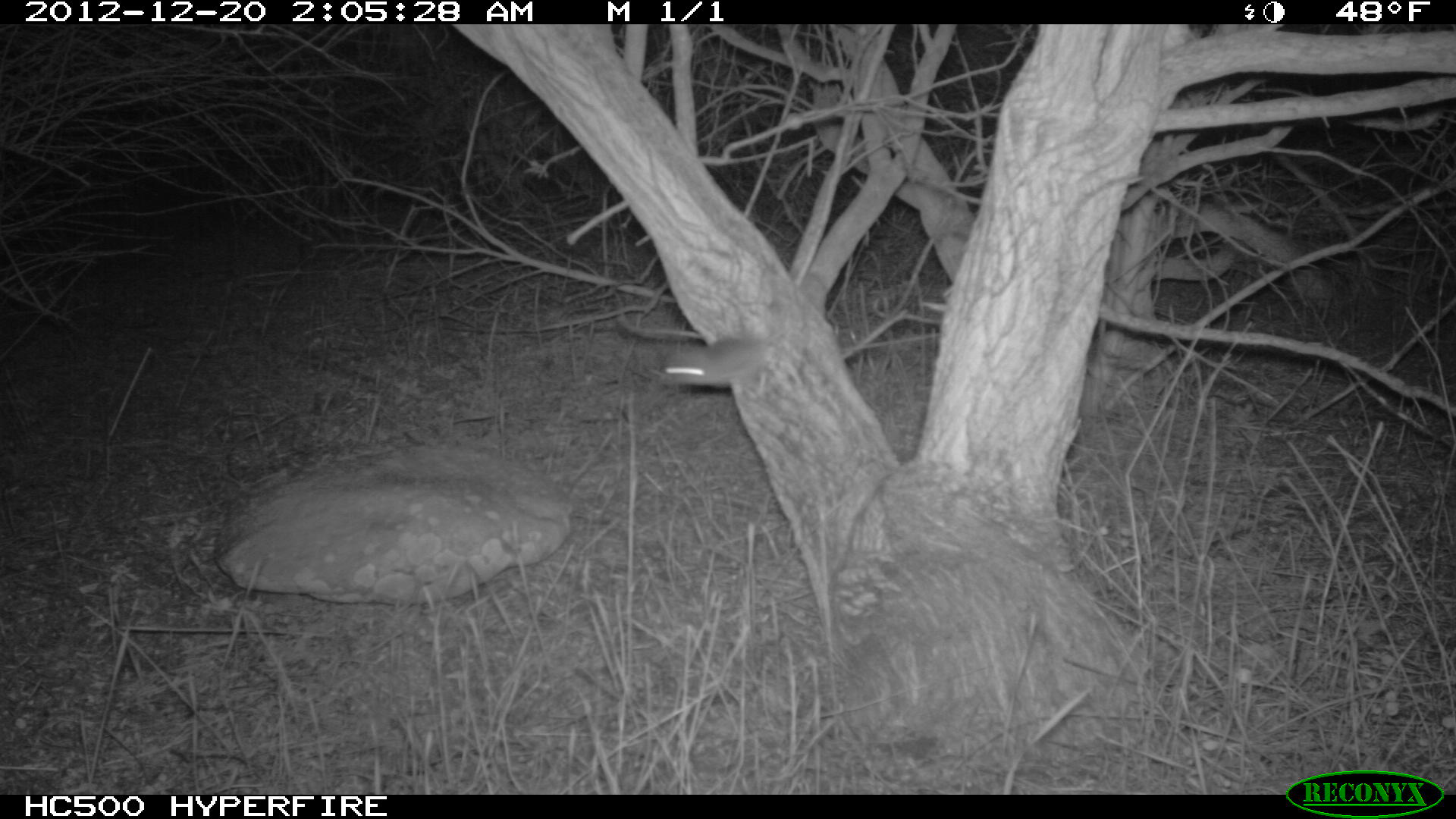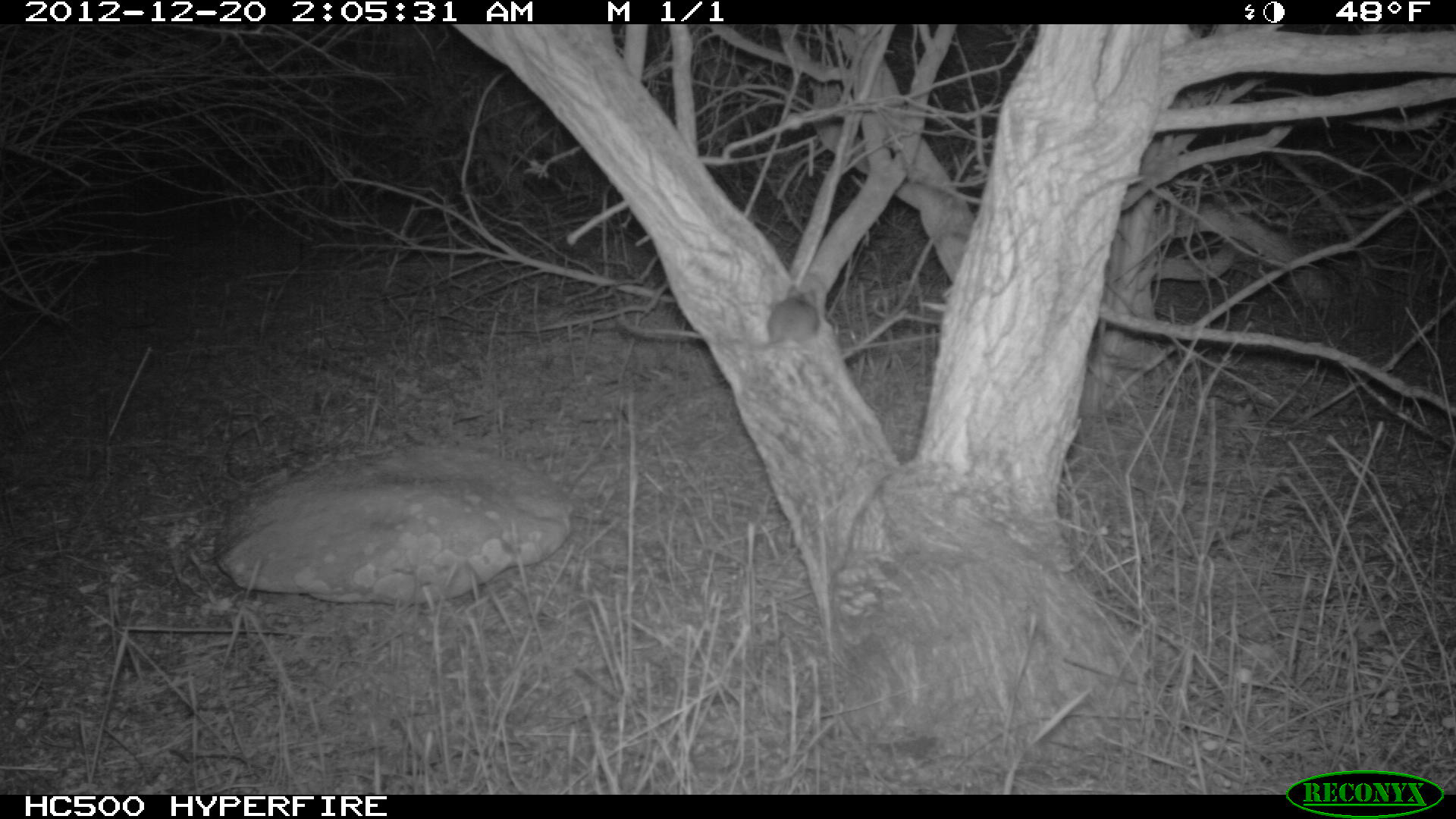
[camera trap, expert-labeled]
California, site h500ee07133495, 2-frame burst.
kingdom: Animalia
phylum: Chordata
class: Mammalia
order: Rodentia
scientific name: Rodentia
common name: rodent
Rodent (Rodentia).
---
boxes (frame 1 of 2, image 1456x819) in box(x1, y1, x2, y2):
rodent: box(657, 317, 790, 400)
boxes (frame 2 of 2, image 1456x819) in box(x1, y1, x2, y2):
rodent: box(728, 284, 819, 349)